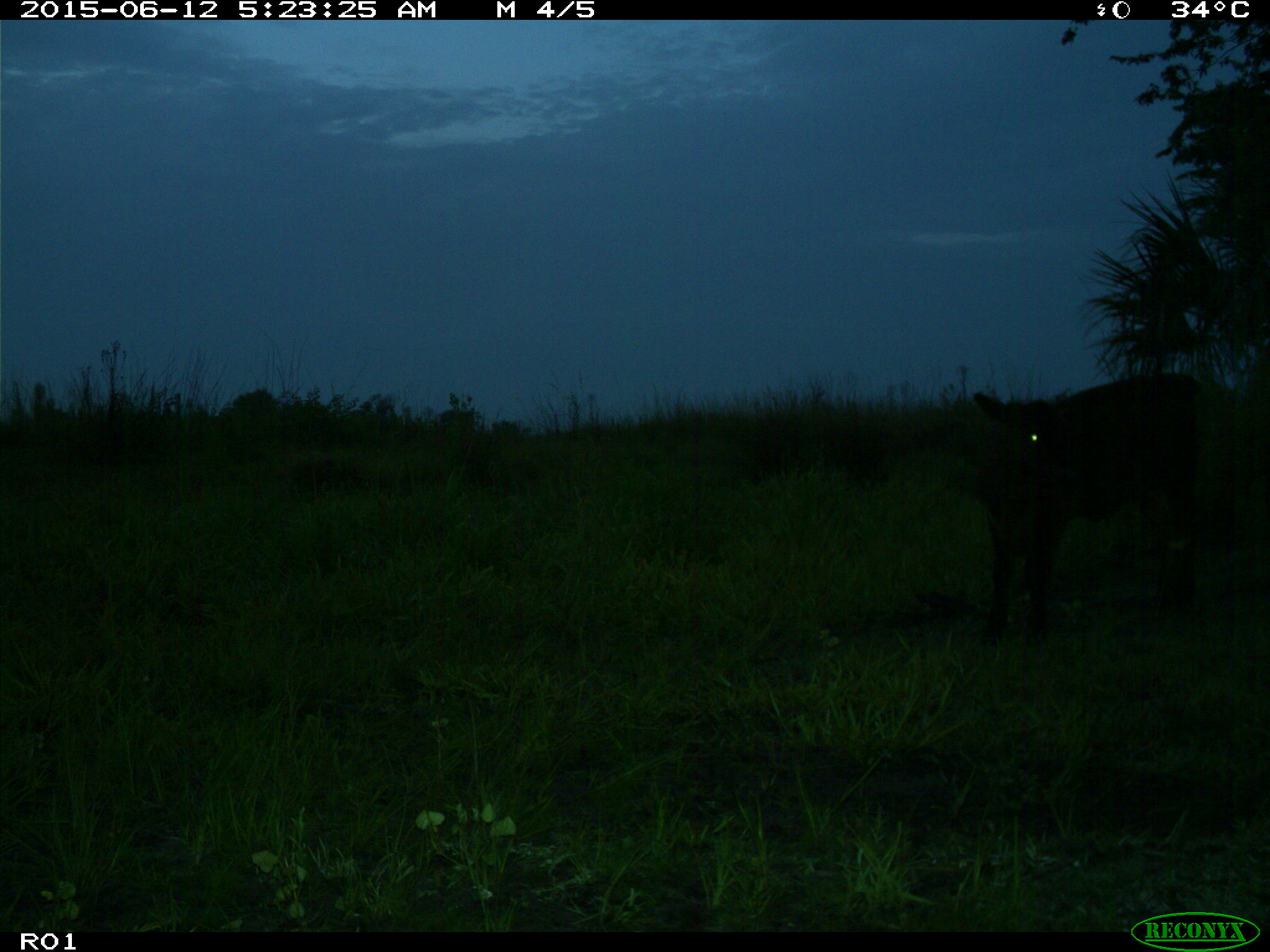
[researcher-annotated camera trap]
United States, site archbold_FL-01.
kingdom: Animalia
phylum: Chordata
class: Mammalia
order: Artiodactyla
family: Bovidae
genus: Bos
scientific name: Bos taurus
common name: domestic cow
Bos taurus (domestic cow).